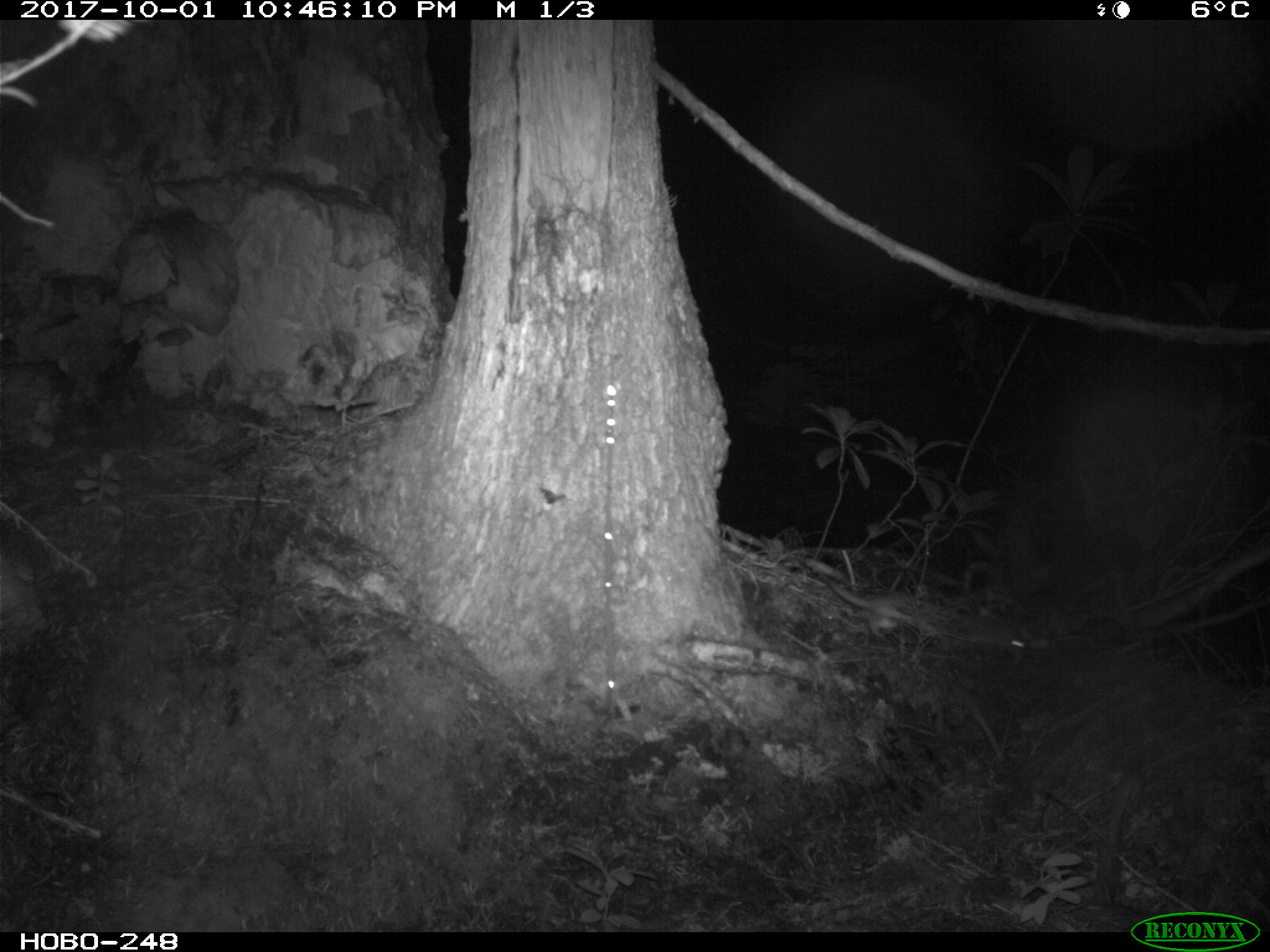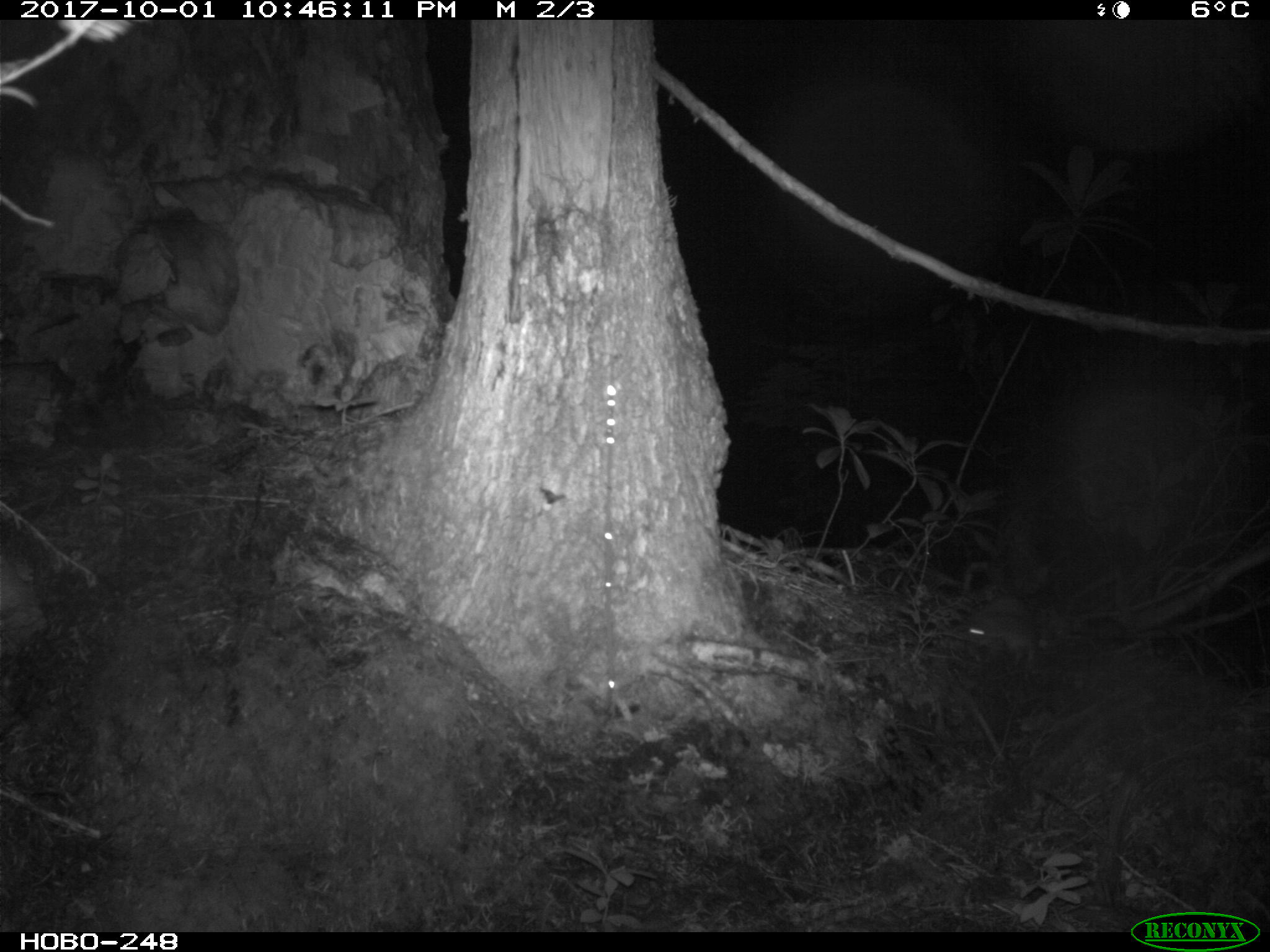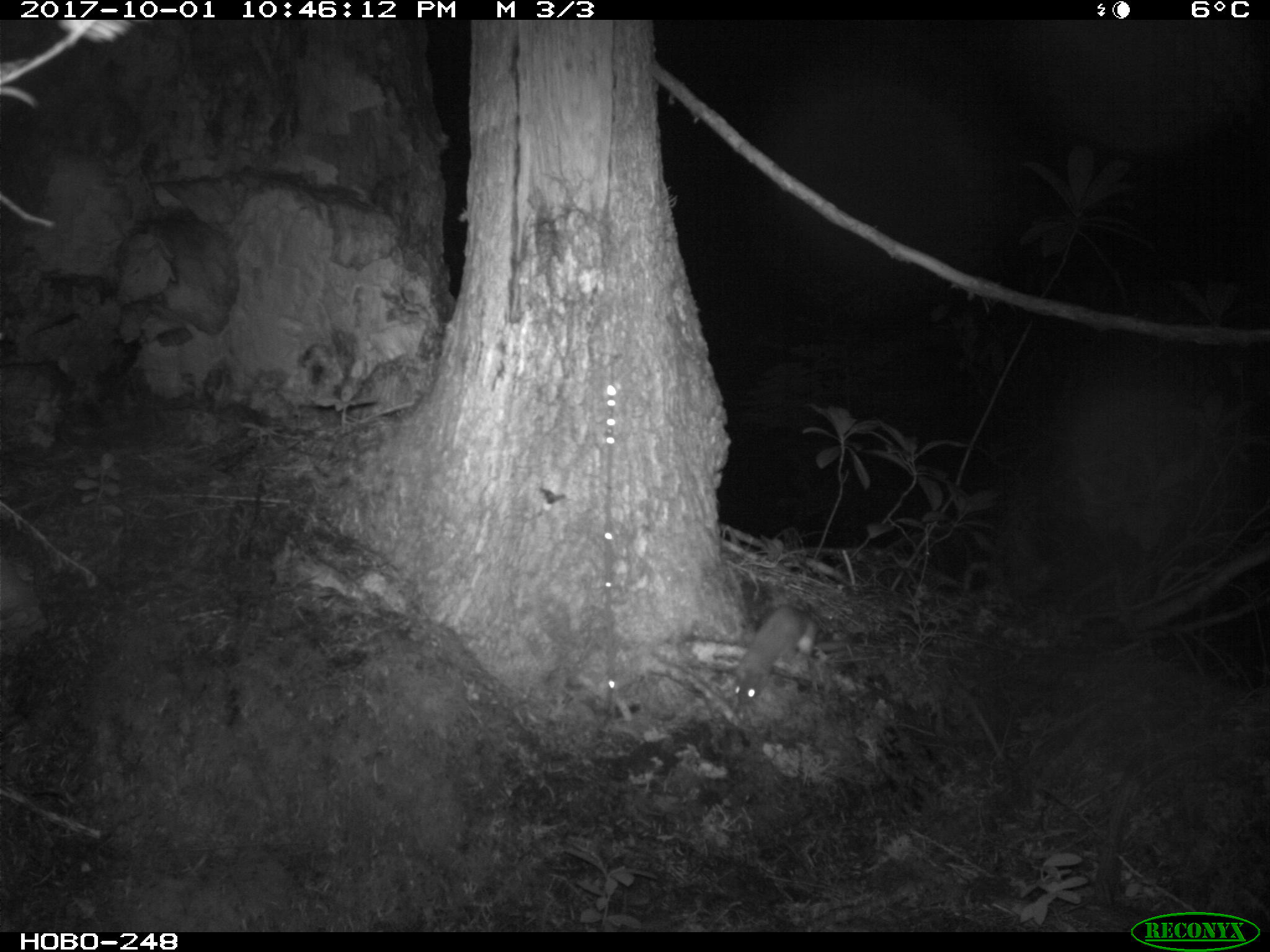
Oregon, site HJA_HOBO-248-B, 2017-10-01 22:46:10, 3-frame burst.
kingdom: Animalia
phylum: Chordata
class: Mammalia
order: Carnivora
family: Mustelidae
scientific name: Mustelidae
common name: weasel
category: weasel family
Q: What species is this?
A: Weasel family (weasel) (Mustelidae).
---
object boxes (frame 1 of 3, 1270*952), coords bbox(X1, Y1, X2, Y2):
weasel family: bbox(810, 560, 1071, 673)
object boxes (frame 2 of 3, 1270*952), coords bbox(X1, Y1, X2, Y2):
weasel family: bbox(939, 593, 1047, 673)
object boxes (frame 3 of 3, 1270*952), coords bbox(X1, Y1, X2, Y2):
weasel family: bbox(710, 593, 833, 707)